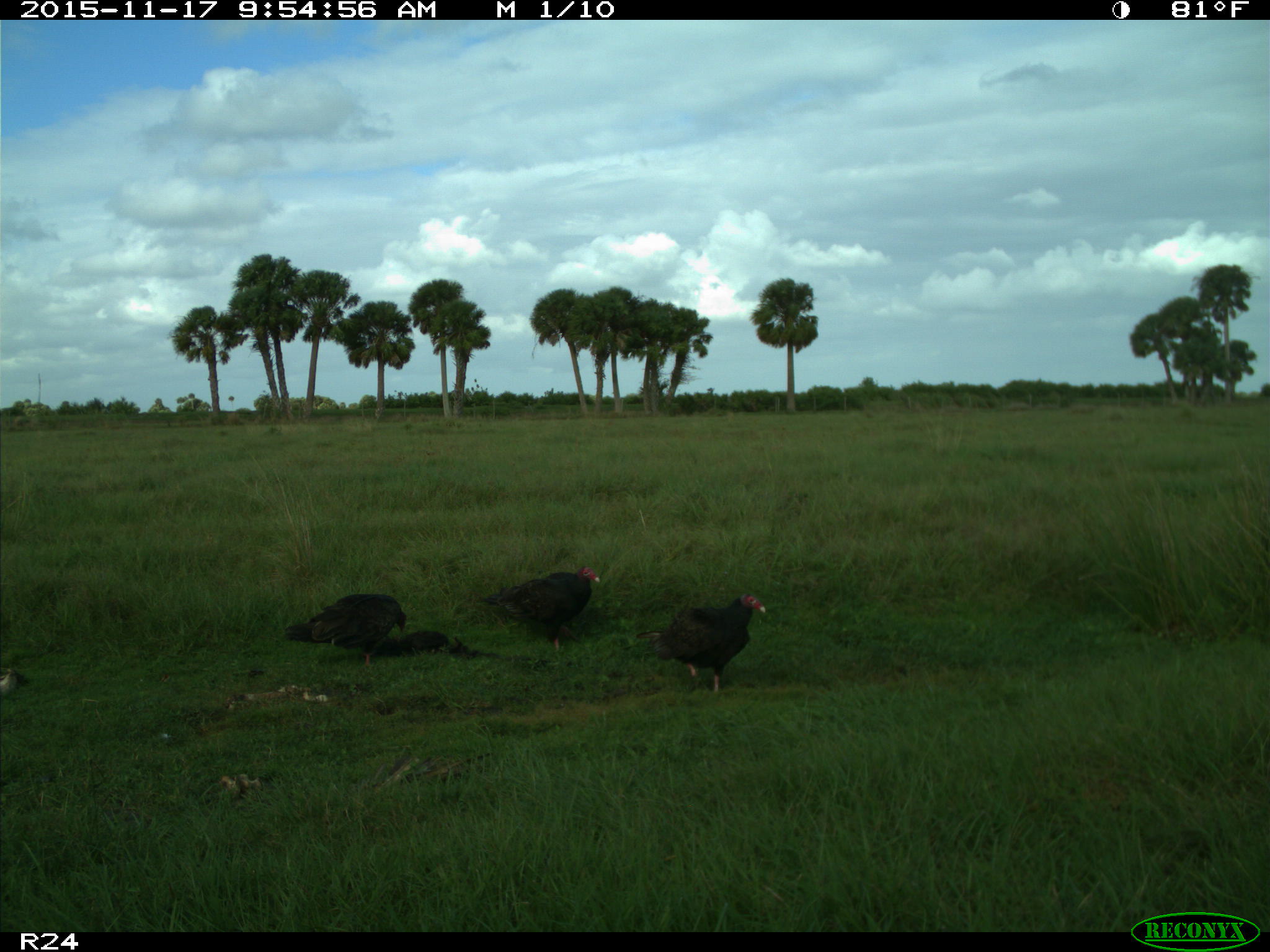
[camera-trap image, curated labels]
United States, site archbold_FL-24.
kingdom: Animalia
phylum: Chordata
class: Aves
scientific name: Aves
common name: birds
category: unidentified bird